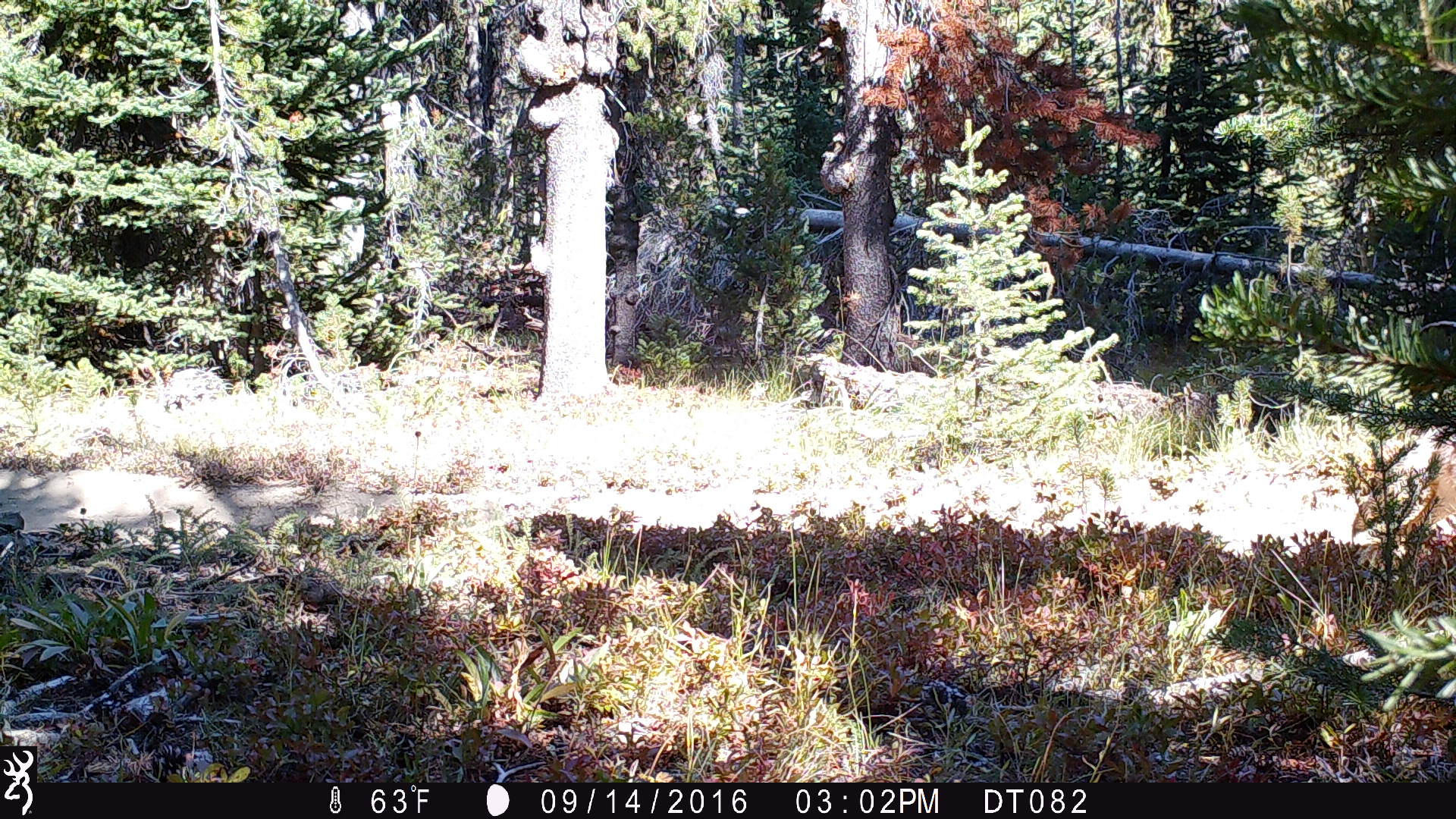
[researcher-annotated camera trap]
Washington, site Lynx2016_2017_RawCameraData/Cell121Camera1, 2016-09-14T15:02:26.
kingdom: Animalia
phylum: Chordata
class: Mammalia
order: Carnivora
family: Canidae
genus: Canis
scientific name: Canis latrans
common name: coyote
Canis latrans (coyote). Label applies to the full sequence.